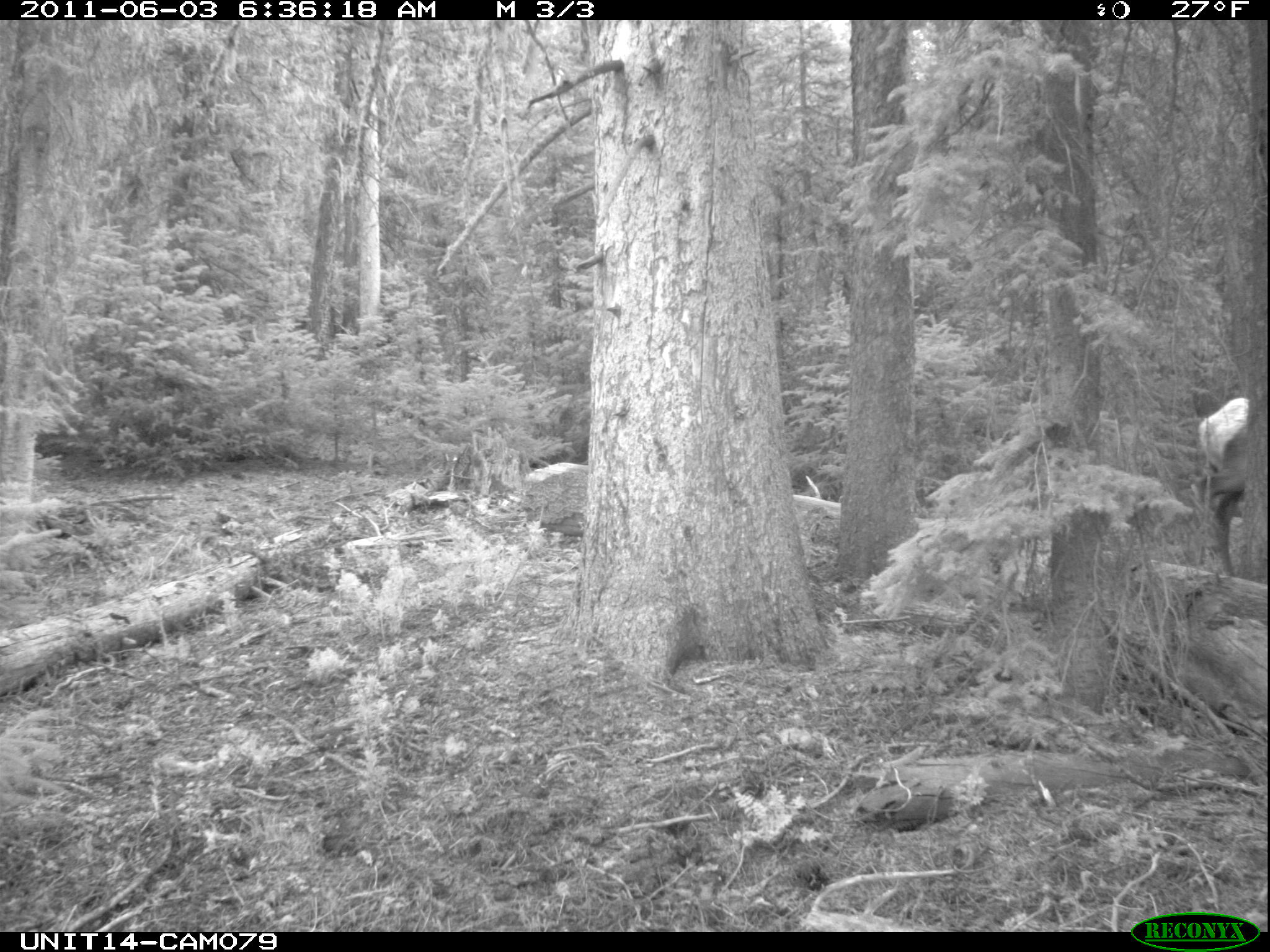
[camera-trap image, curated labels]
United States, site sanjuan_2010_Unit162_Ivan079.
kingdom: Animalia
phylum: Chordata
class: Mammalia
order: Artiodactyla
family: Cervidae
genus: Cervus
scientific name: Cervus elaphus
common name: red deer